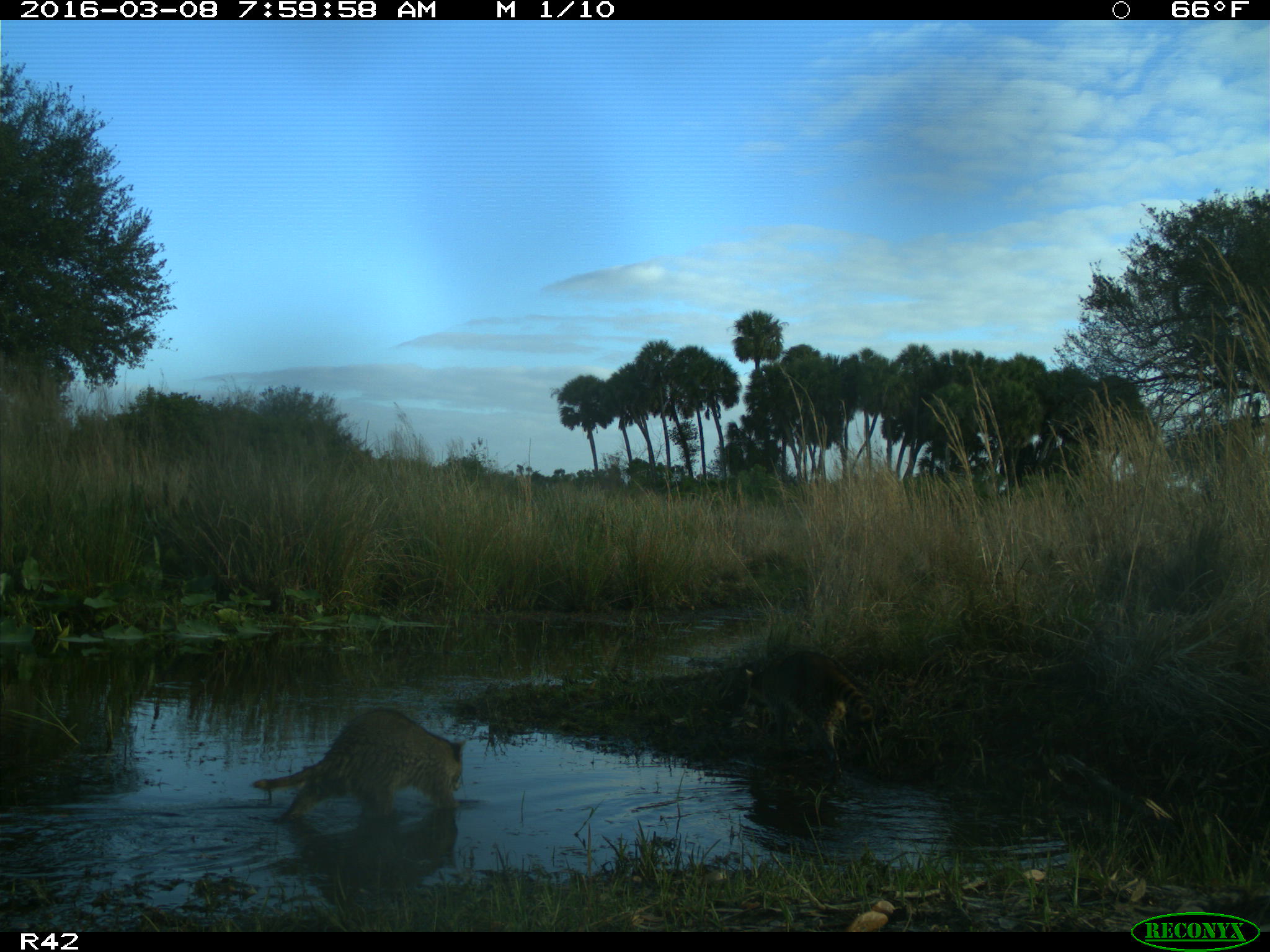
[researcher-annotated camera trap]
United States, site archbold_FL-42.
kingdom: Animalia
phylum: Chordata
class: Mammalia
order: Carnivora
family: Procyonidae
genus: Procyon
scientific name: Procyon lotor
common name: common raccoon